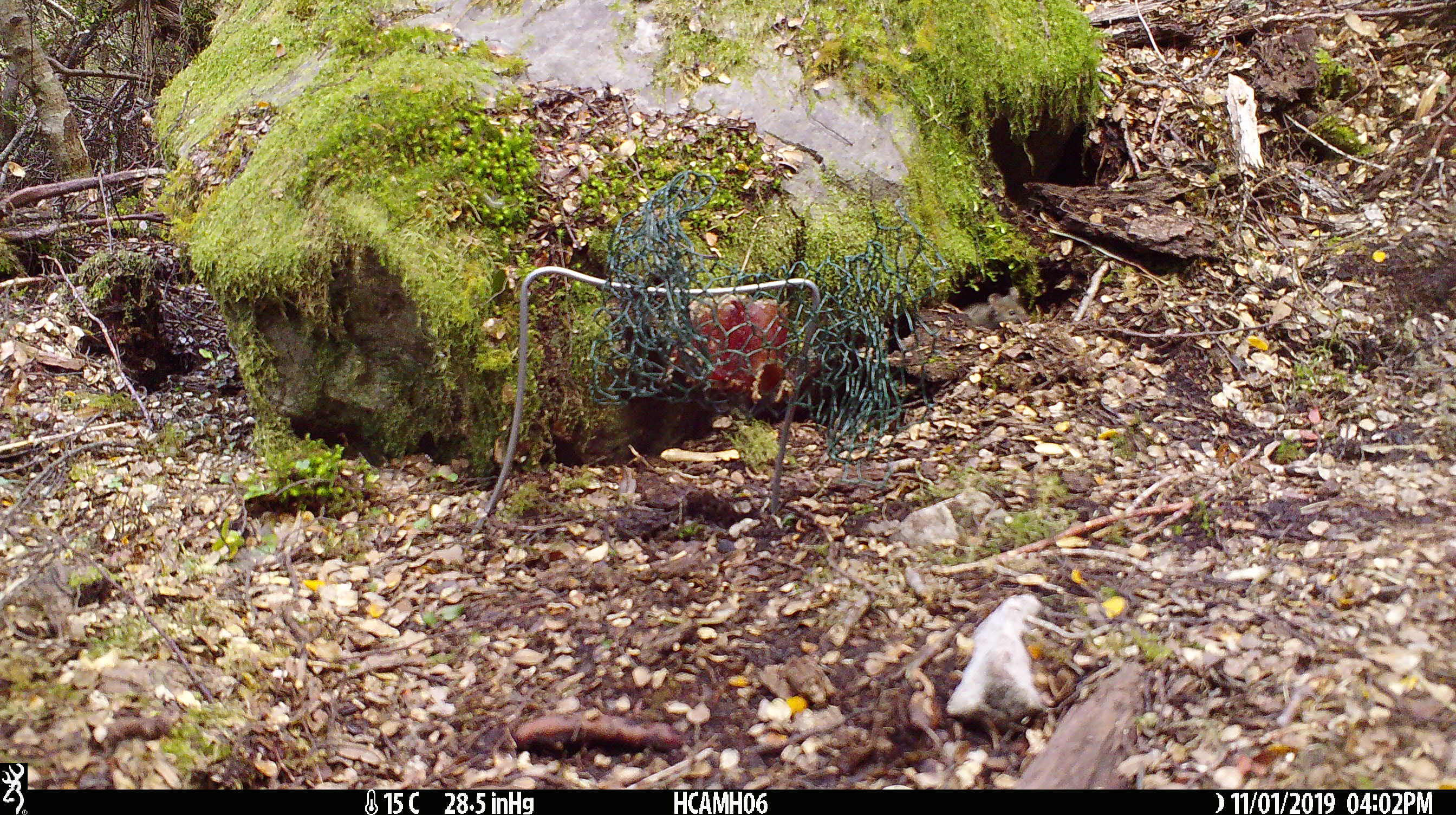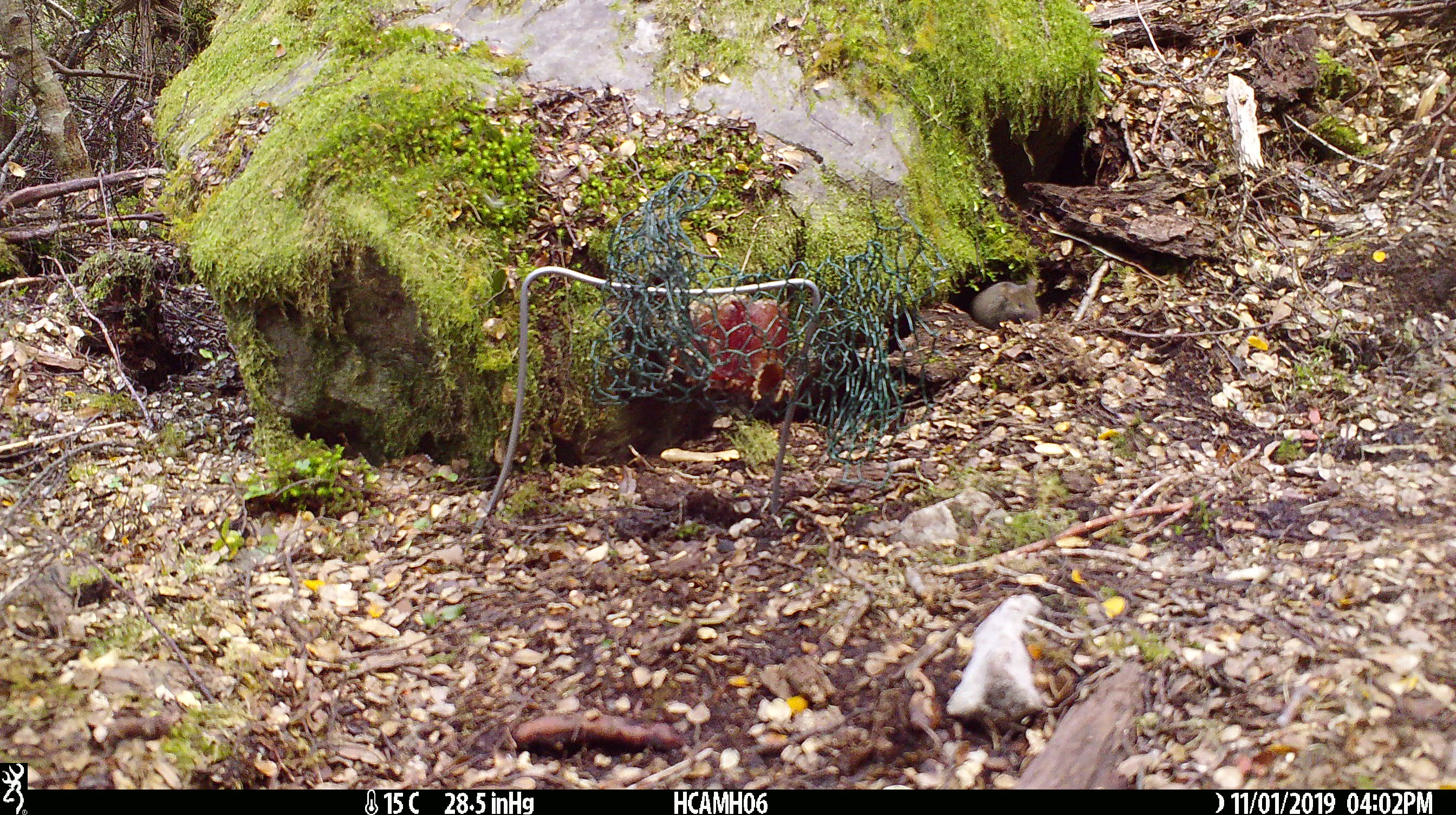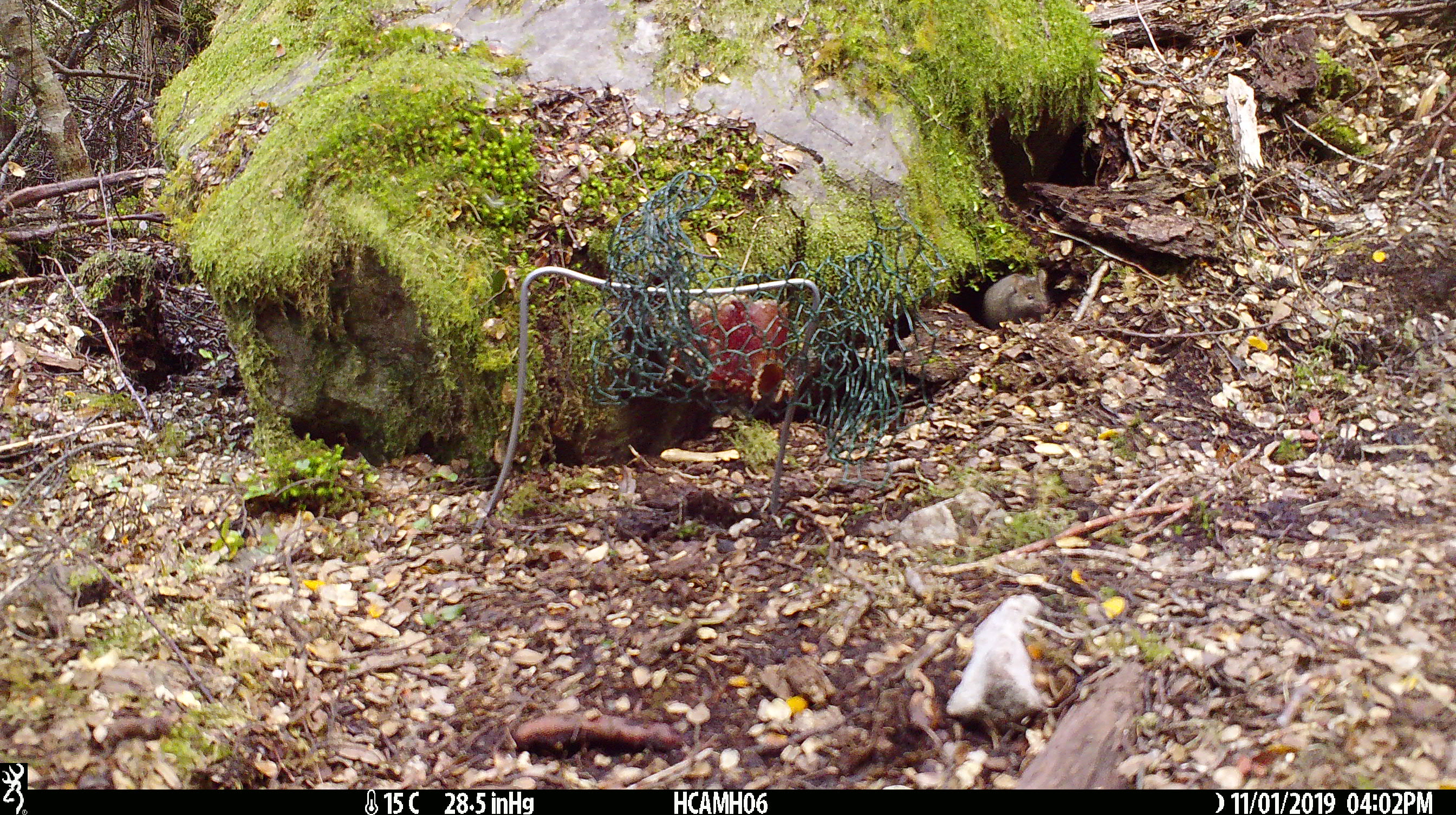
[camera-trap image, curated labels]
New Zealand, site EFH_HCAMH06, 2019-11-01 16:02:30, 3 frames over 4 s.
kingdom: Animalia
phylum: Chordata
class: Mammalia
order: Rodentia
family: Muridae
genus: Mus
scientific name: Mus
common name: mouse